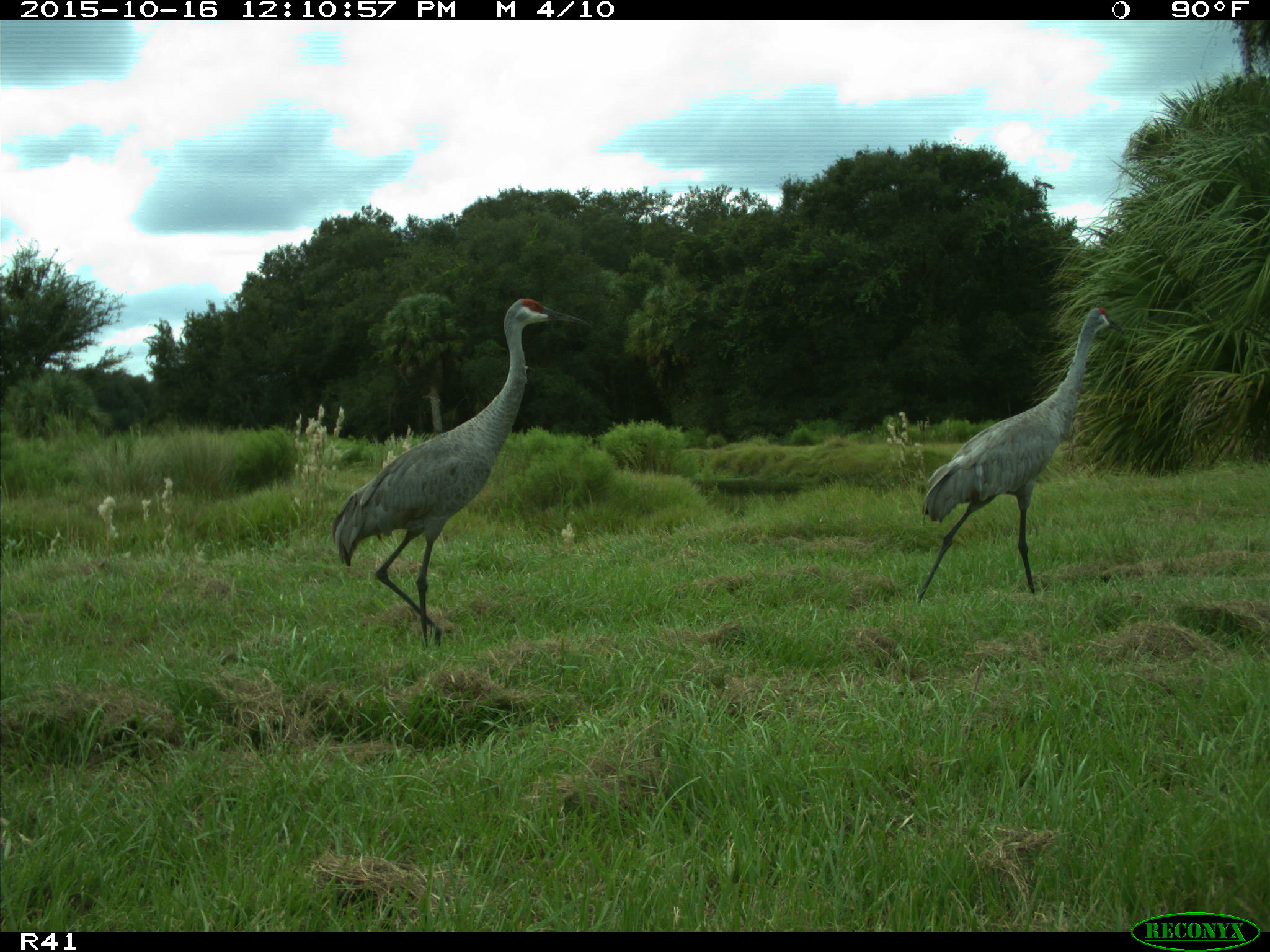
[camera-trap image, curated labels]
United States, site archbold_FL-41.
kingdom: Animalia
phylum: Chordata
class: Aves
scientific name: Aves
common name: birds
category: unidentified bird